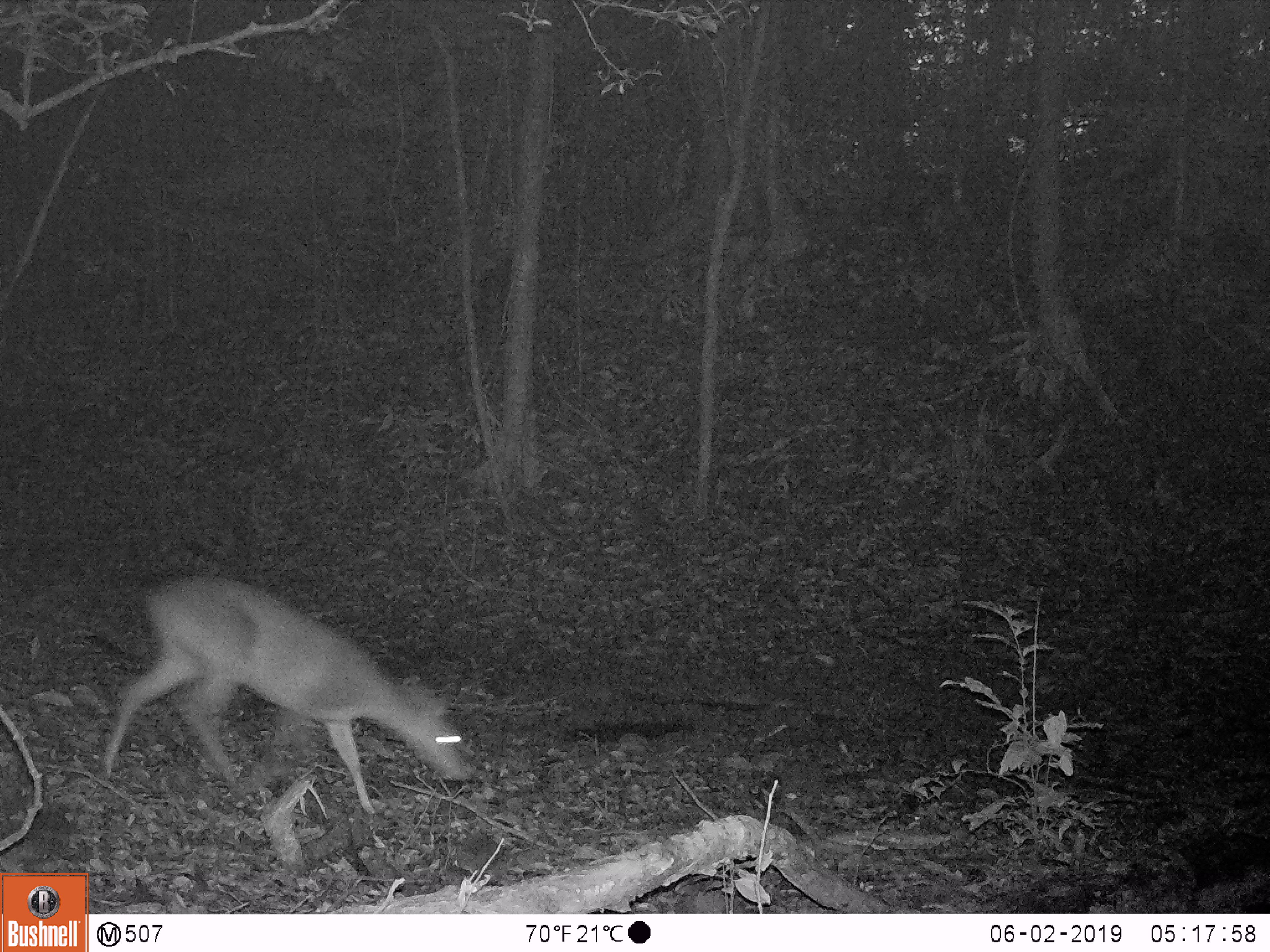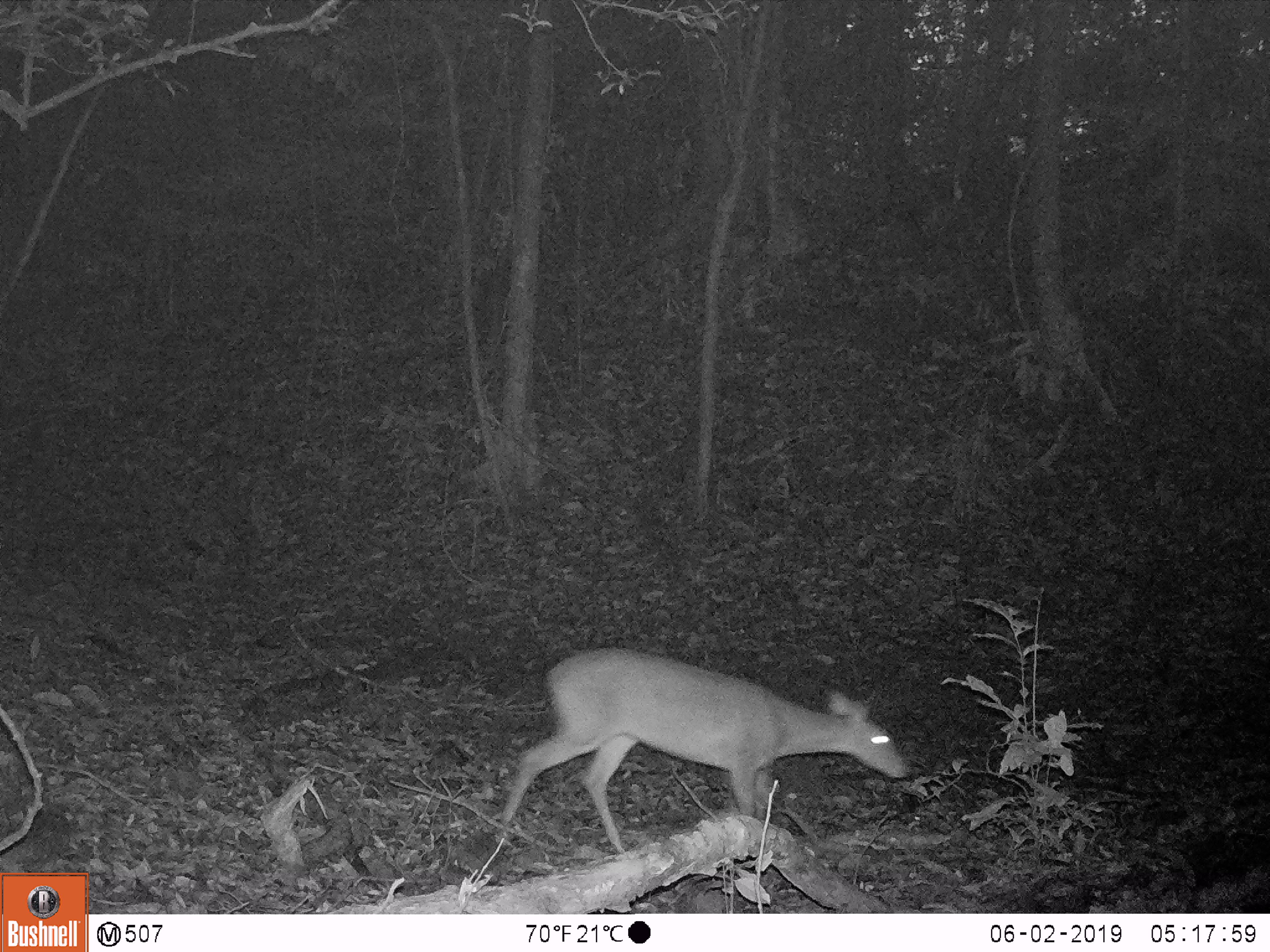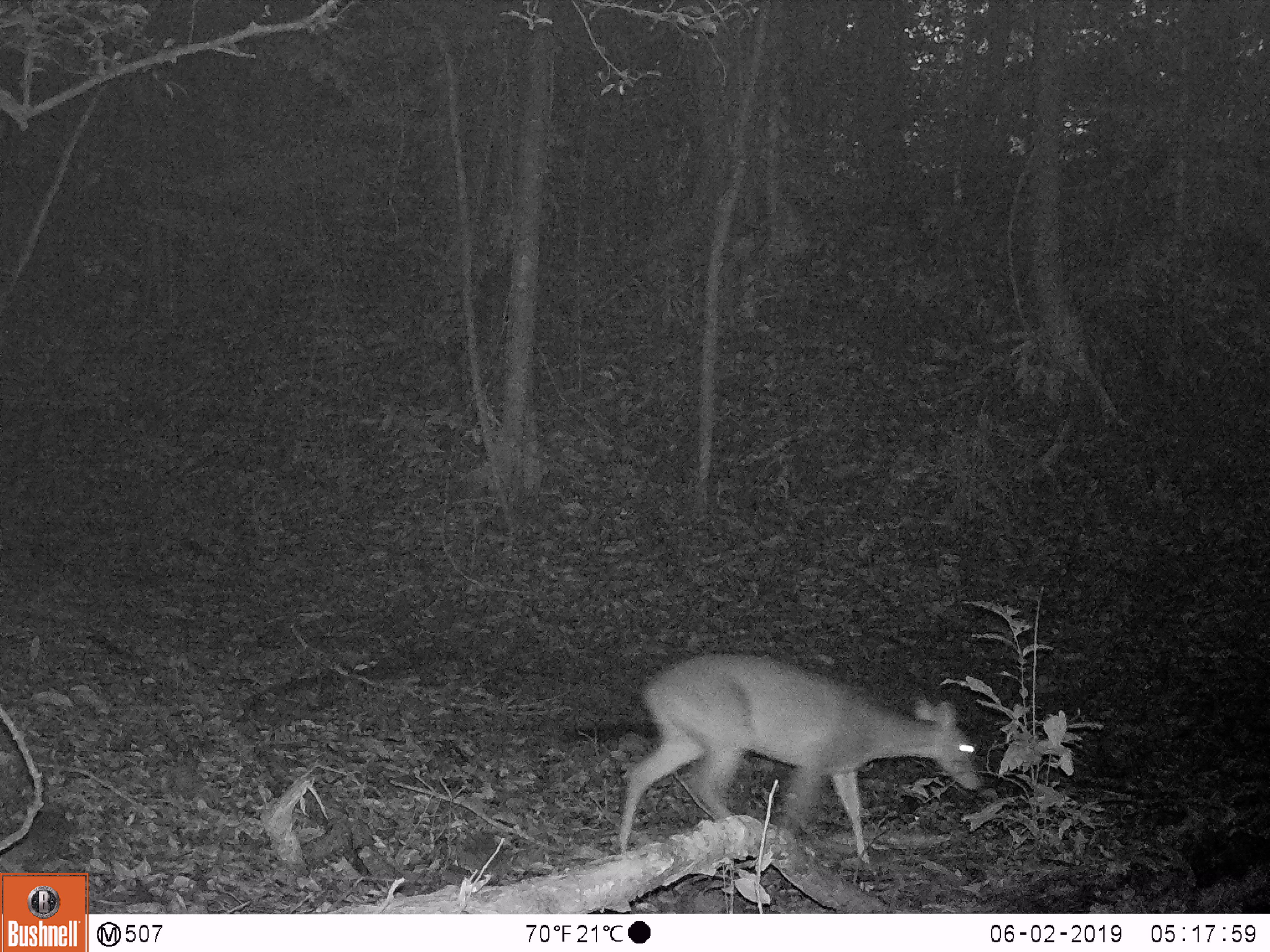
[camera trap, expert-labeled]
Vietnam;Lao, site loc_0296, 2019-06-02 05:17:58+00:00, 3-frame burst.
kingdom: Animalia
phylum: Chordata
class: Mammalia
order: Artiodactyla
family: Cervidae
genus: Muntiacus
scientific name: Muntiacus vuquangensis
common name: large-antlered muntjac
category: large antlered muntjac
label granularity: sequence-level